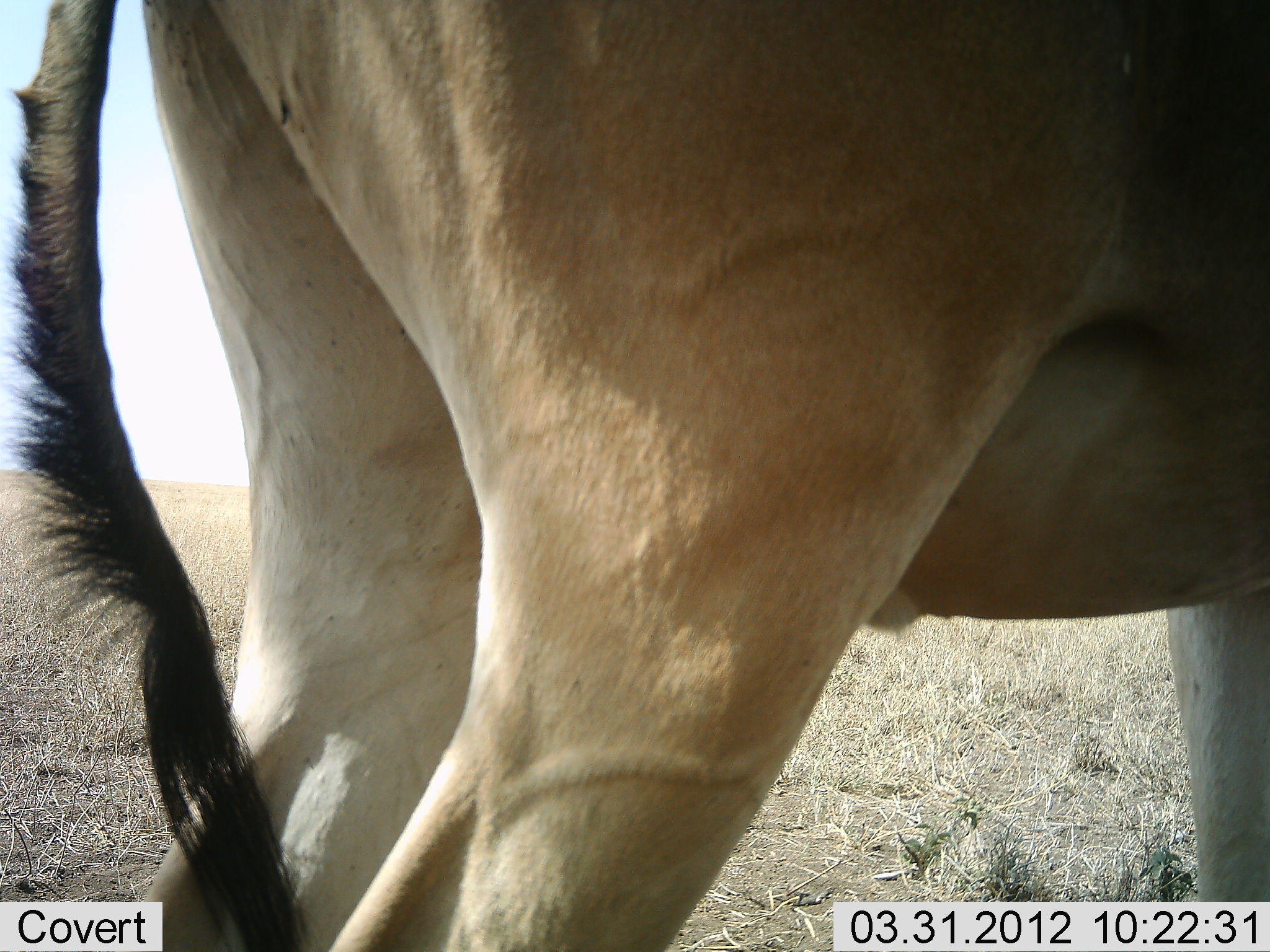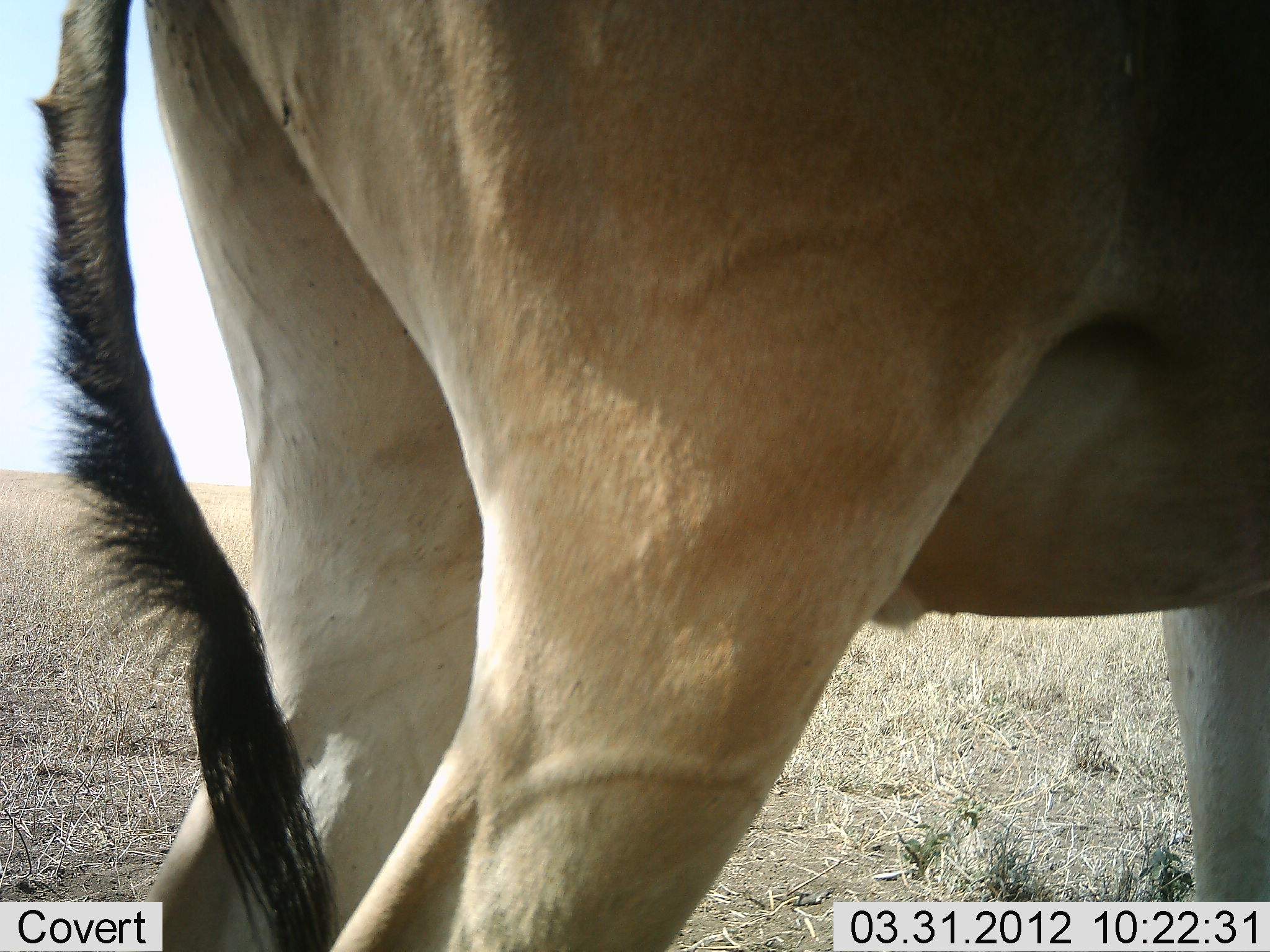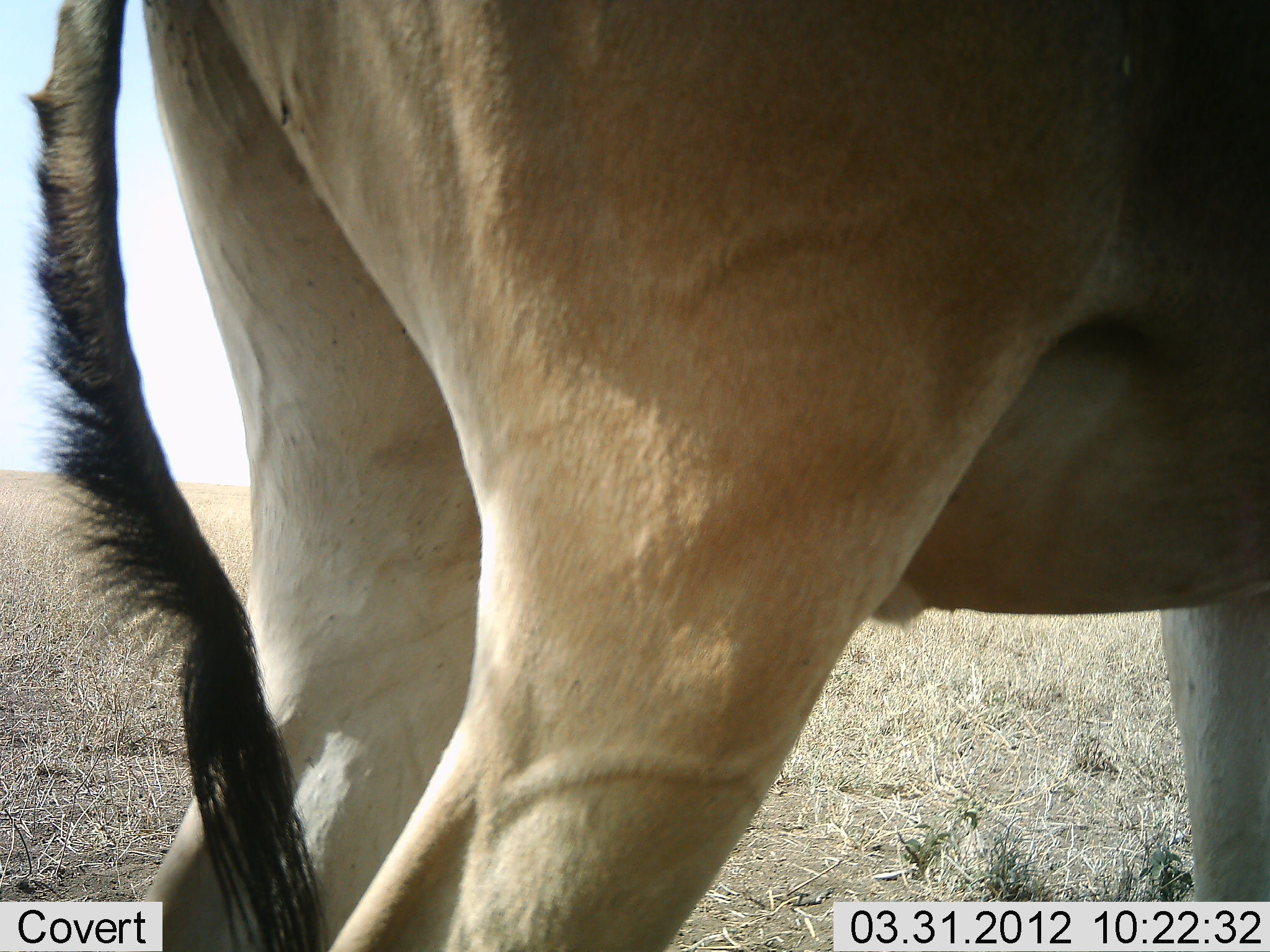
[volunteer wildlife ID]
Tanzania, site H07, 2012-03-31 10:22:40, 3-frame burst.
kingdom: Animalia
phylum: Chordata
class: Mammalia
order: Artiodactyla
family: Bovidae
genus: Alcelaphus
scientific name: Alcelaphus buselaphus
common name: hartebeest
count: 1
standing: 94%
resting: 0%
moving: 0%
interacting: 6%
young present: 0%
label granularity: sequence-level